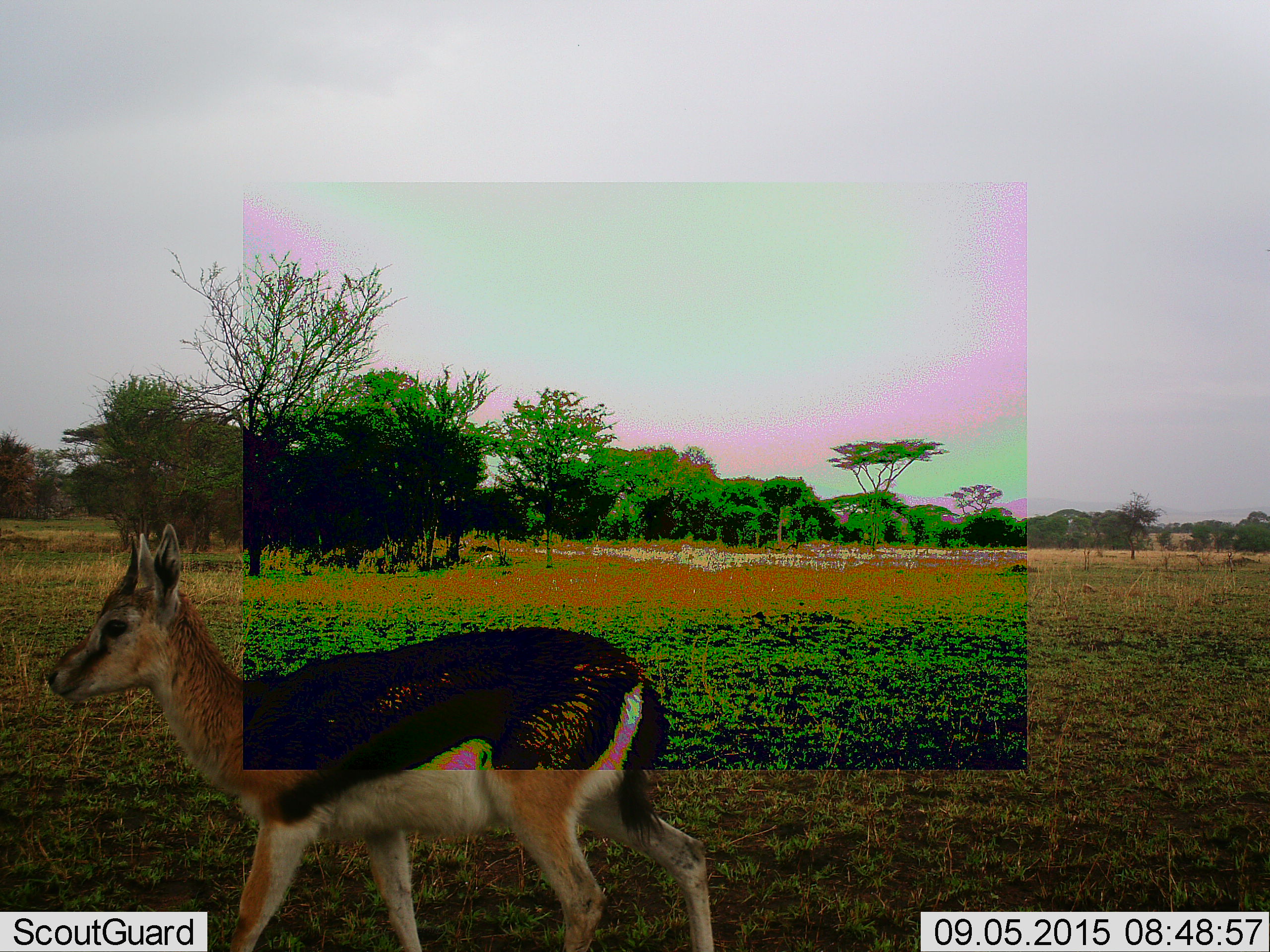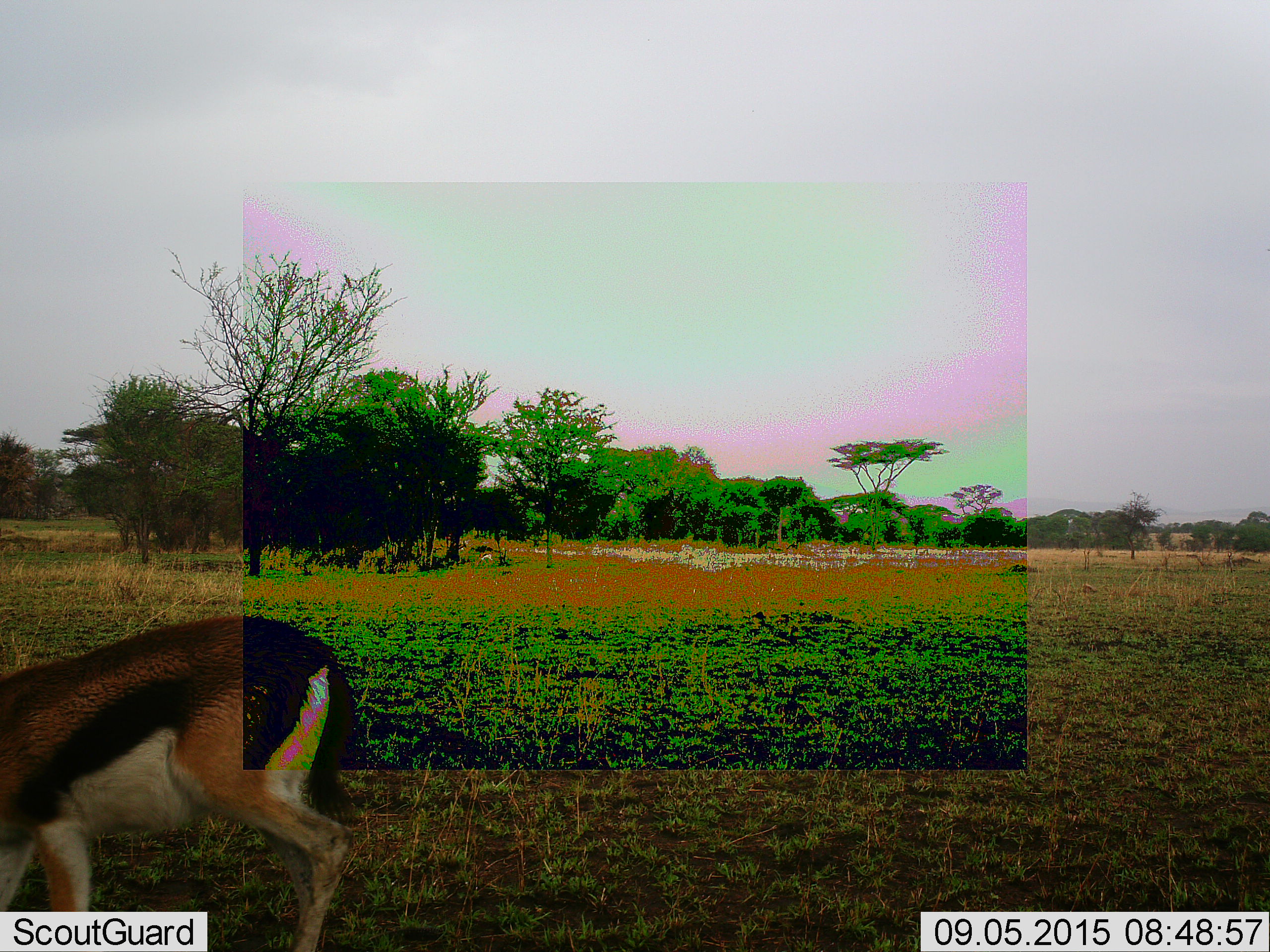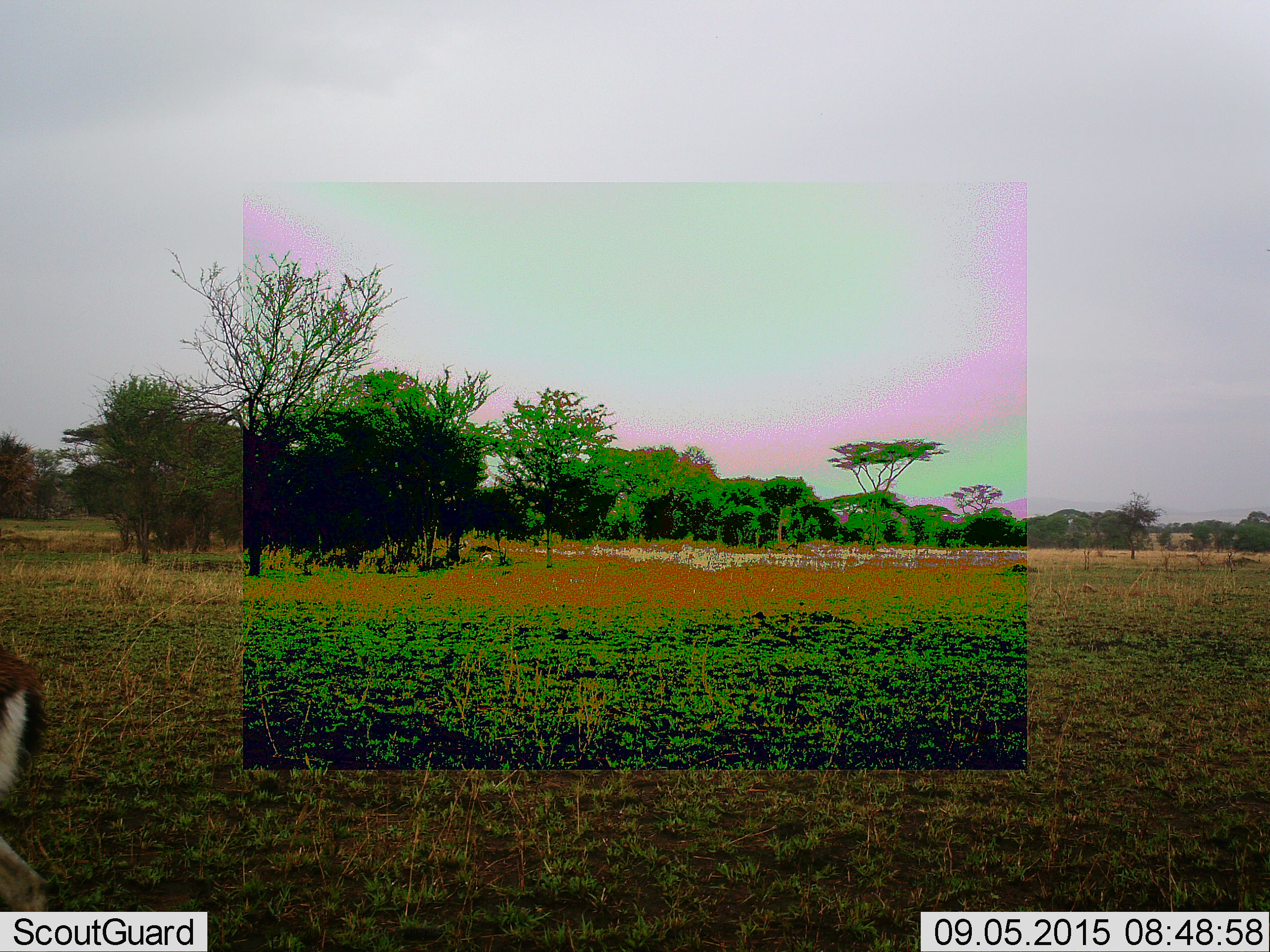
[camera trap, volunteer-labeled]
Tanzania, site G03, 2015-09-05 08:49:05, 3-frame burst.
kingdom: Animalia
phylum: Chordata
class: Mammalia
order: Artiodactyla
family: Bovidae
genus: Eudorcas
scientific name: Eudorcas thomsonii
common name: thomson's gazelle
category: gazellethomsons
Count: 1.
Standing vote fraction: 31%.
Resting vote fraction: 0%.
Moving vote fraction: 81%.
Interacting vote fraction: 0%.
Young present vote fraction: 25%.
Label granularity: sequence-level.